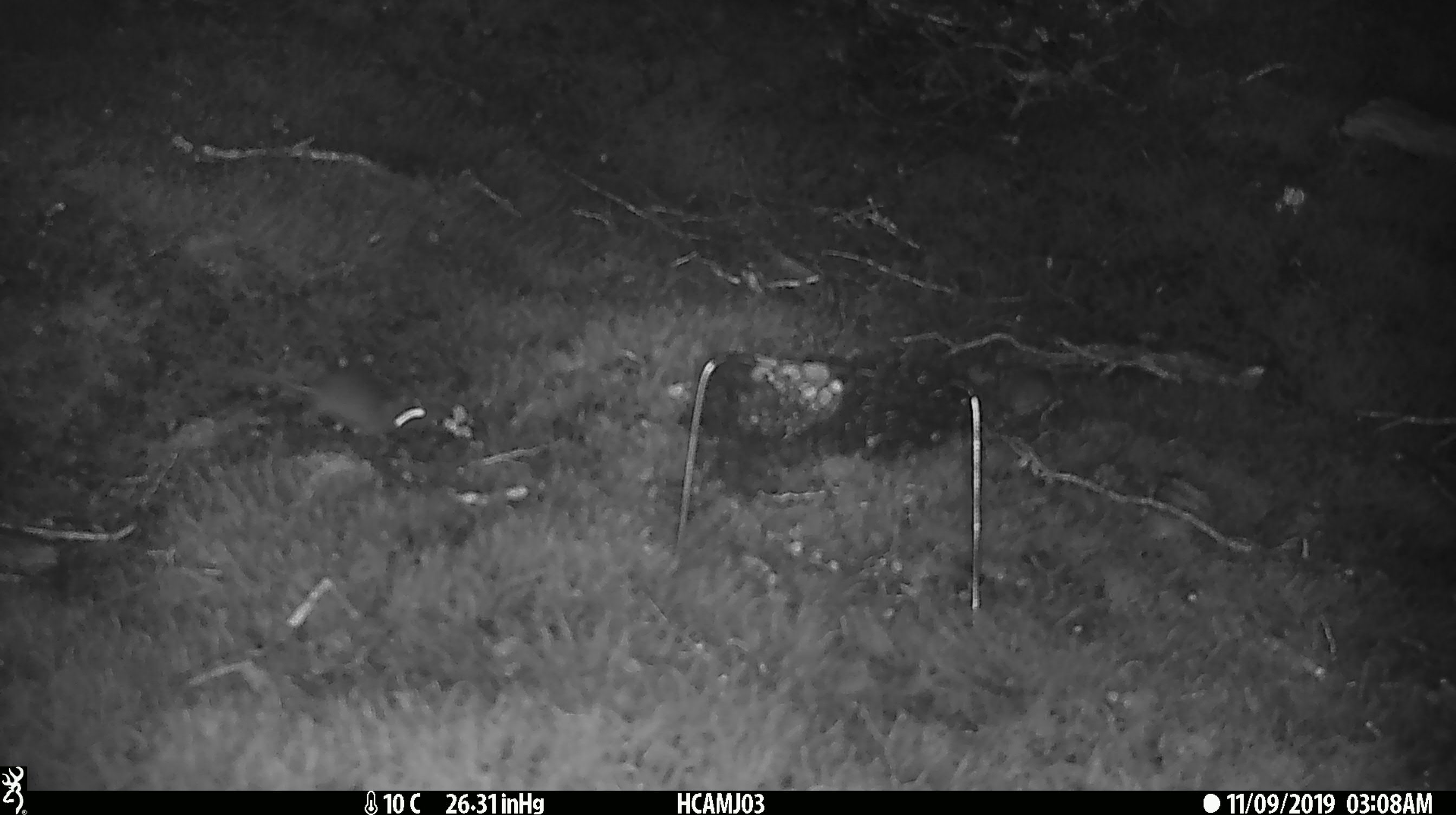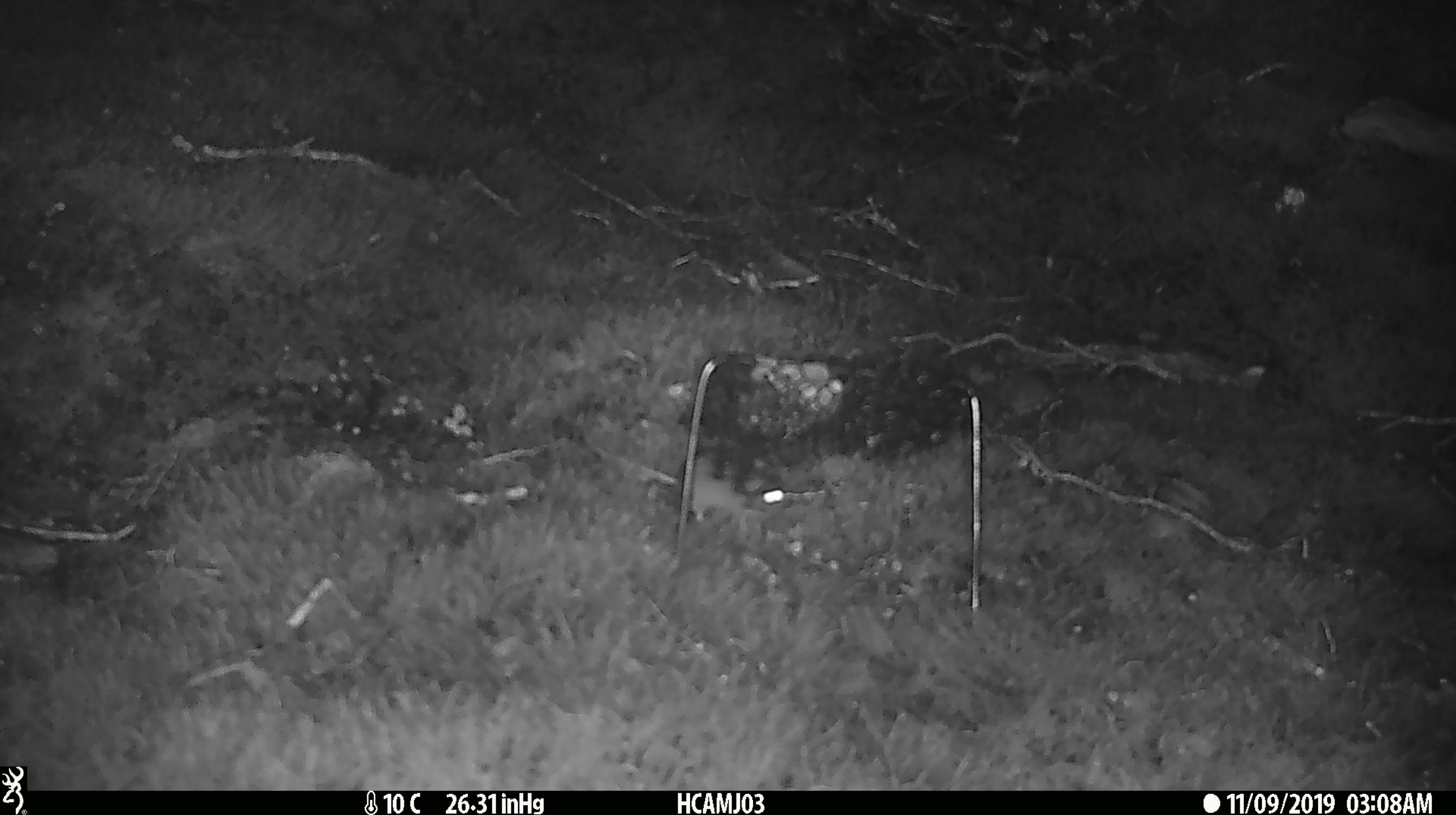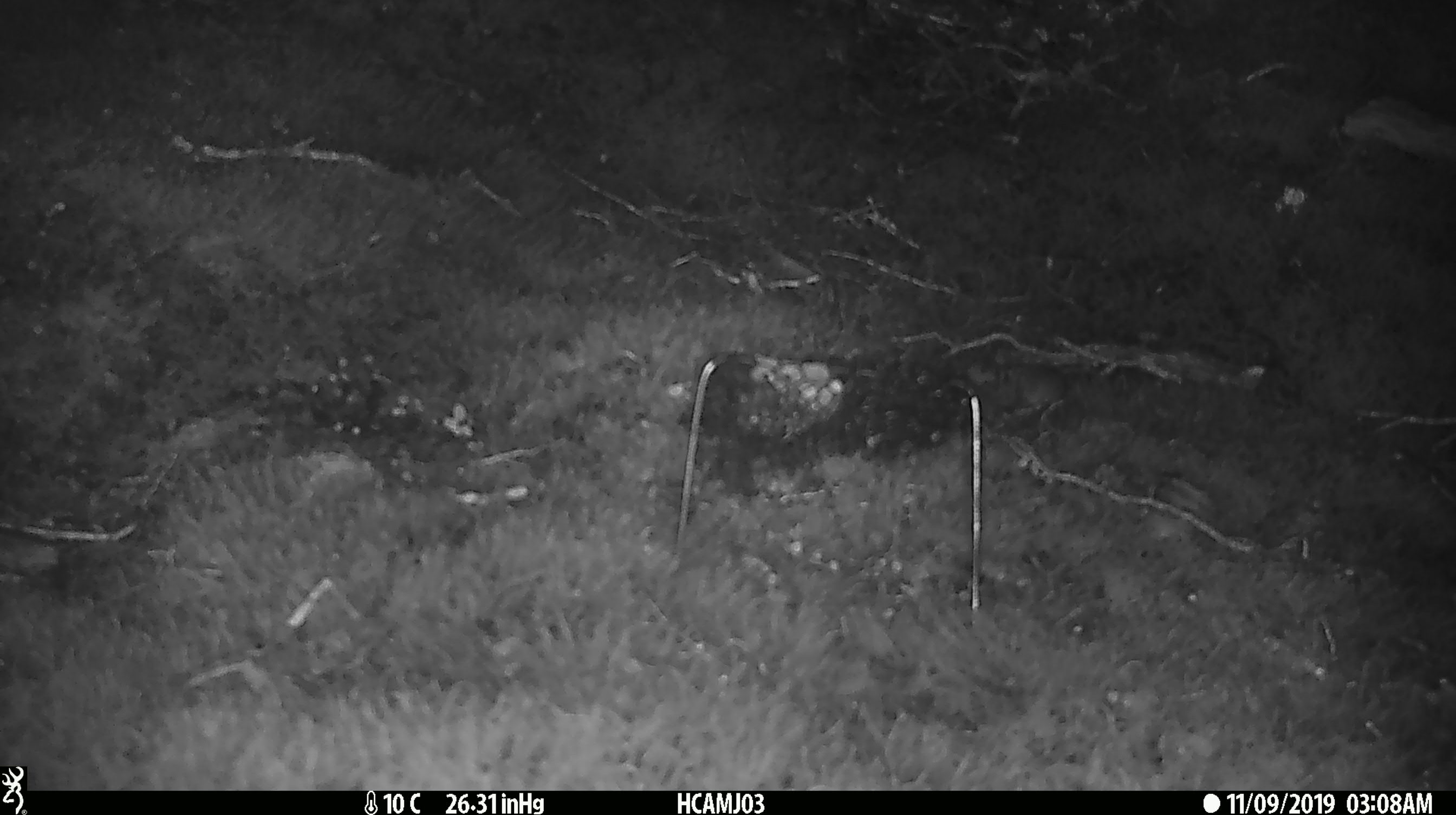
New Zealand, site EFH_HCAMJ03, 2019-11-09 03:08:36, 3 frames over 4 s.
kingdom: Animalia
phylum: Chordata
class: Mammalia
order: Rodentia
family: Muridae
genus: Mus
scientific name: Mus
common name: mouse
Mouse (Mus).